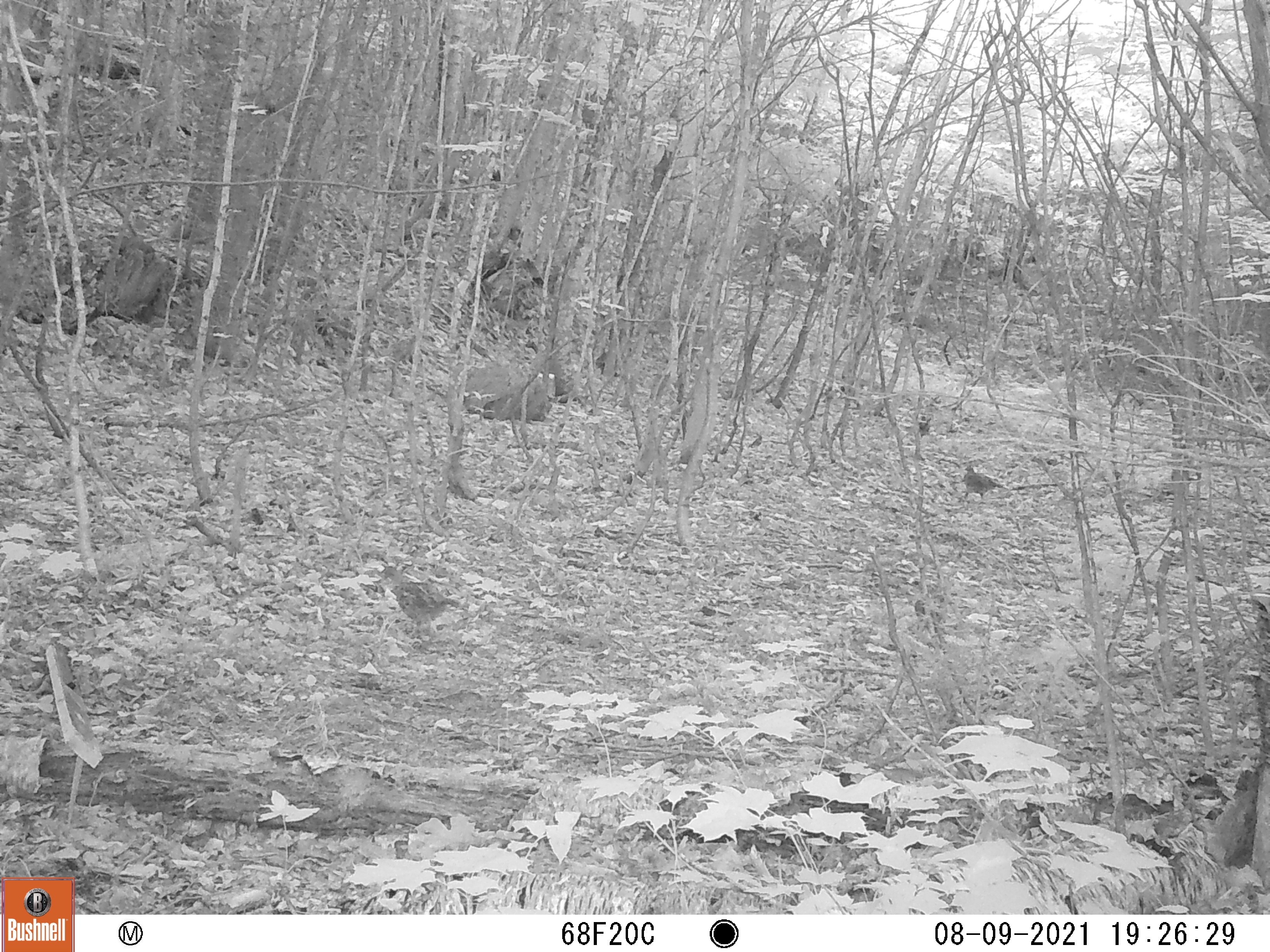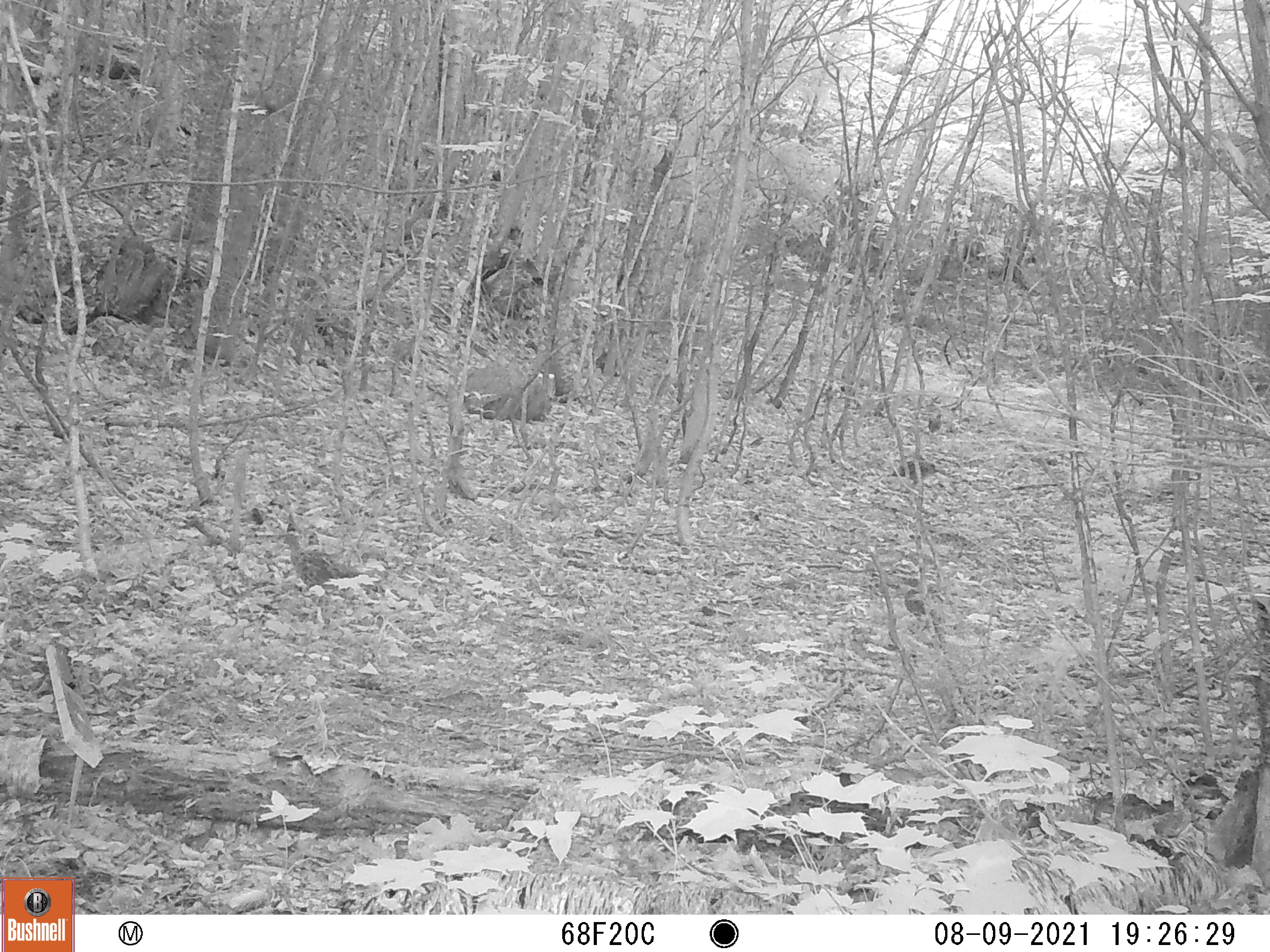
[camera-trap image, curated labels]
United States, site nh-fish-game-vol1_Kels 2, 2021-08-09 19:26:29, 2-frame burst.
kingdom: Animalia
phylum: Chordata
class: Aves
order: Galliformes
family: Phasianidae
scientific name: Phasianidae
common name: grouse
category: grouse sp.